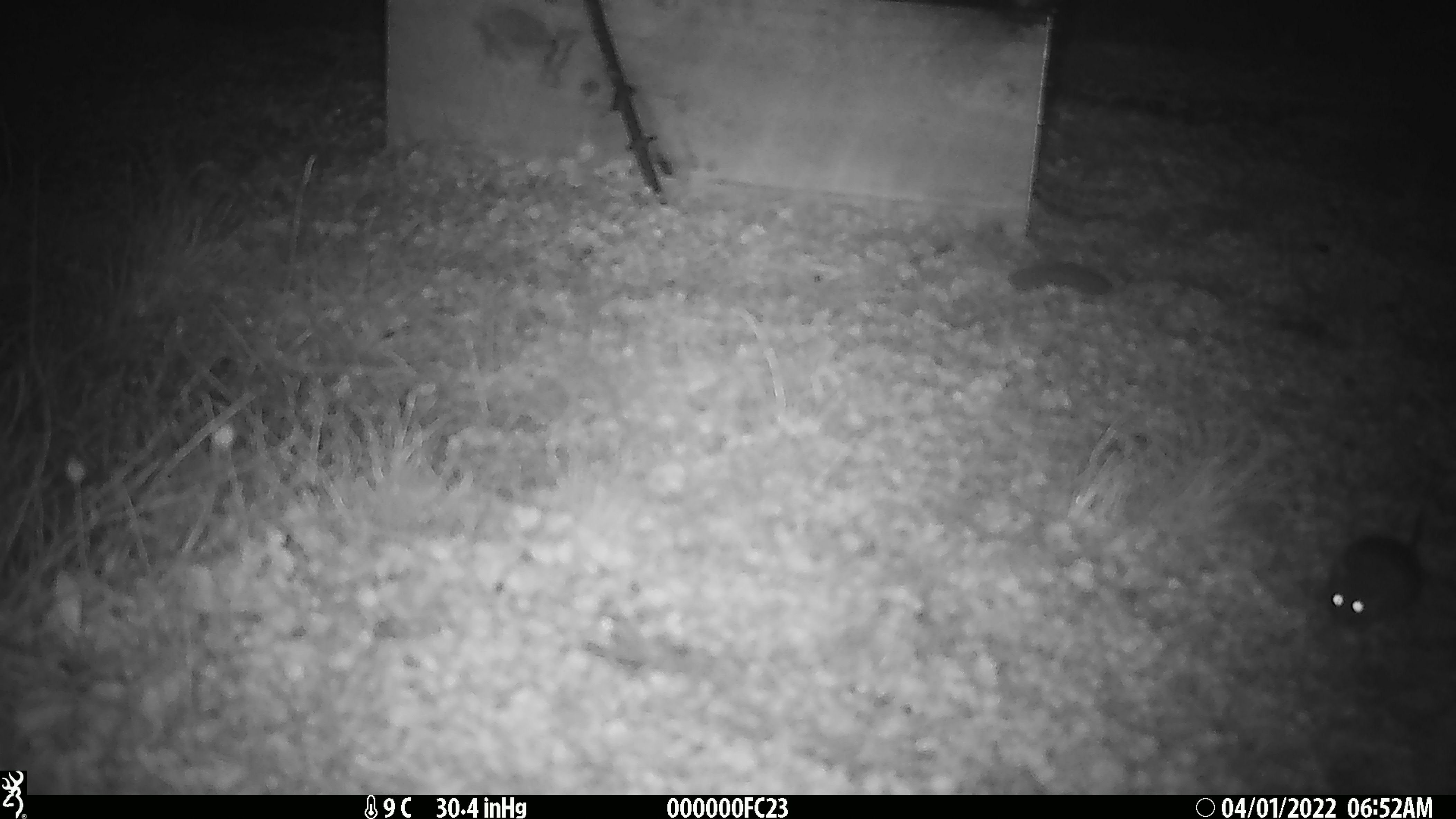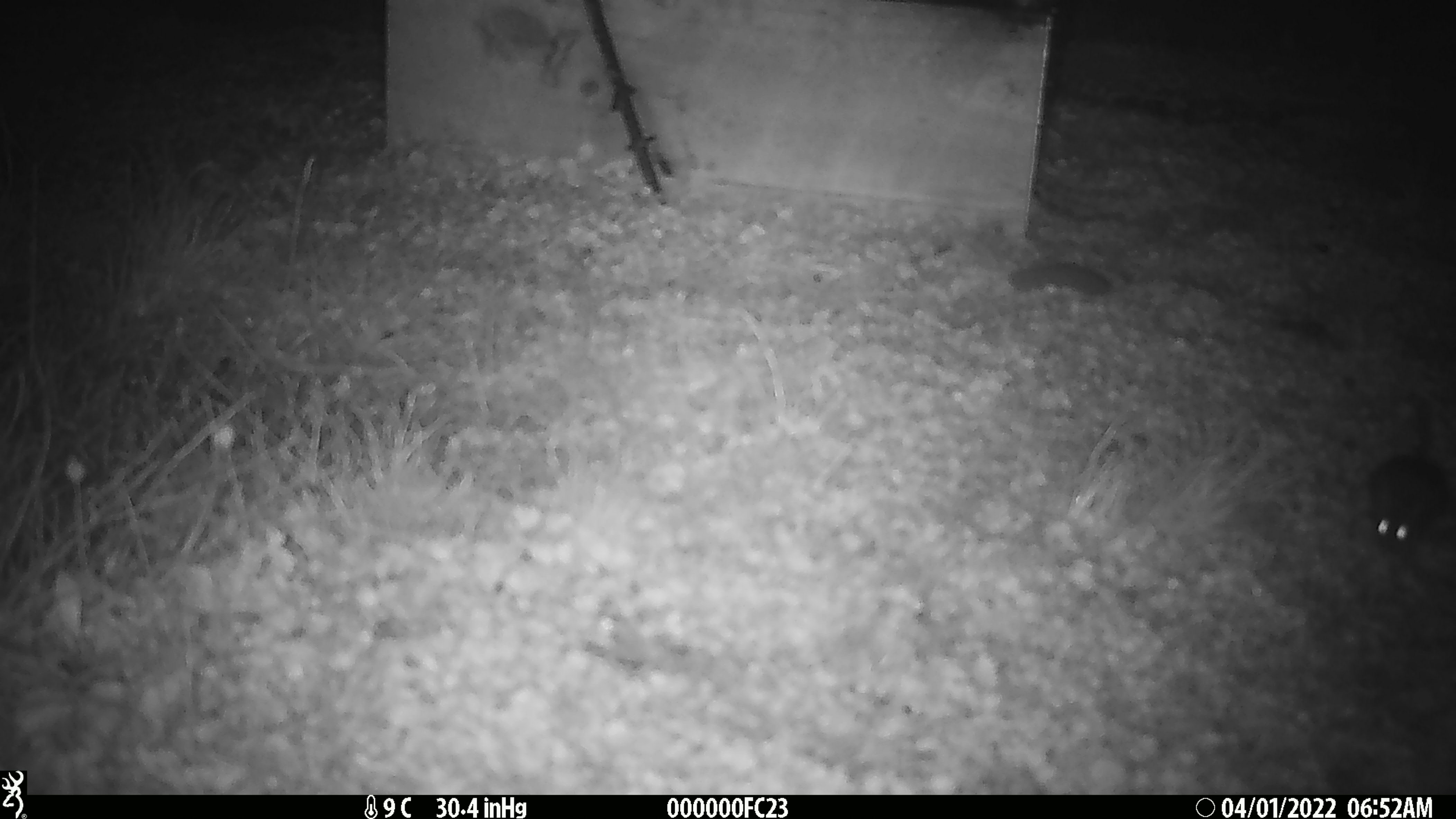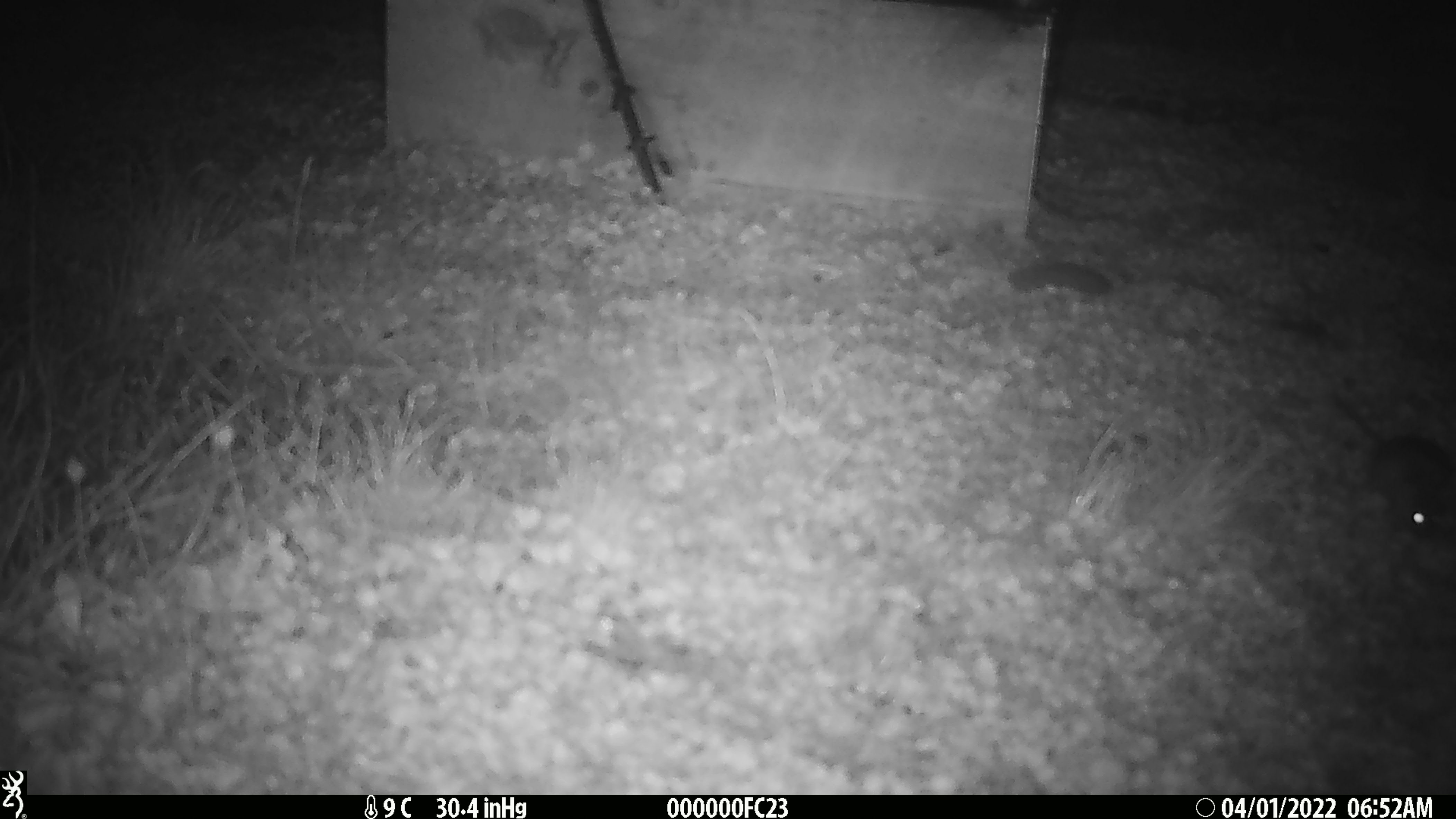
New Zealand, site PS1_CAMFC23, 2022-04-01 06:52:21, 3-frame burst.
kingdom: Animalia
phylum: Chordata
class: Mammalia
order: Rodentia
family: Muridae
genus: Mus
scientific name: Mus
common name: mouse